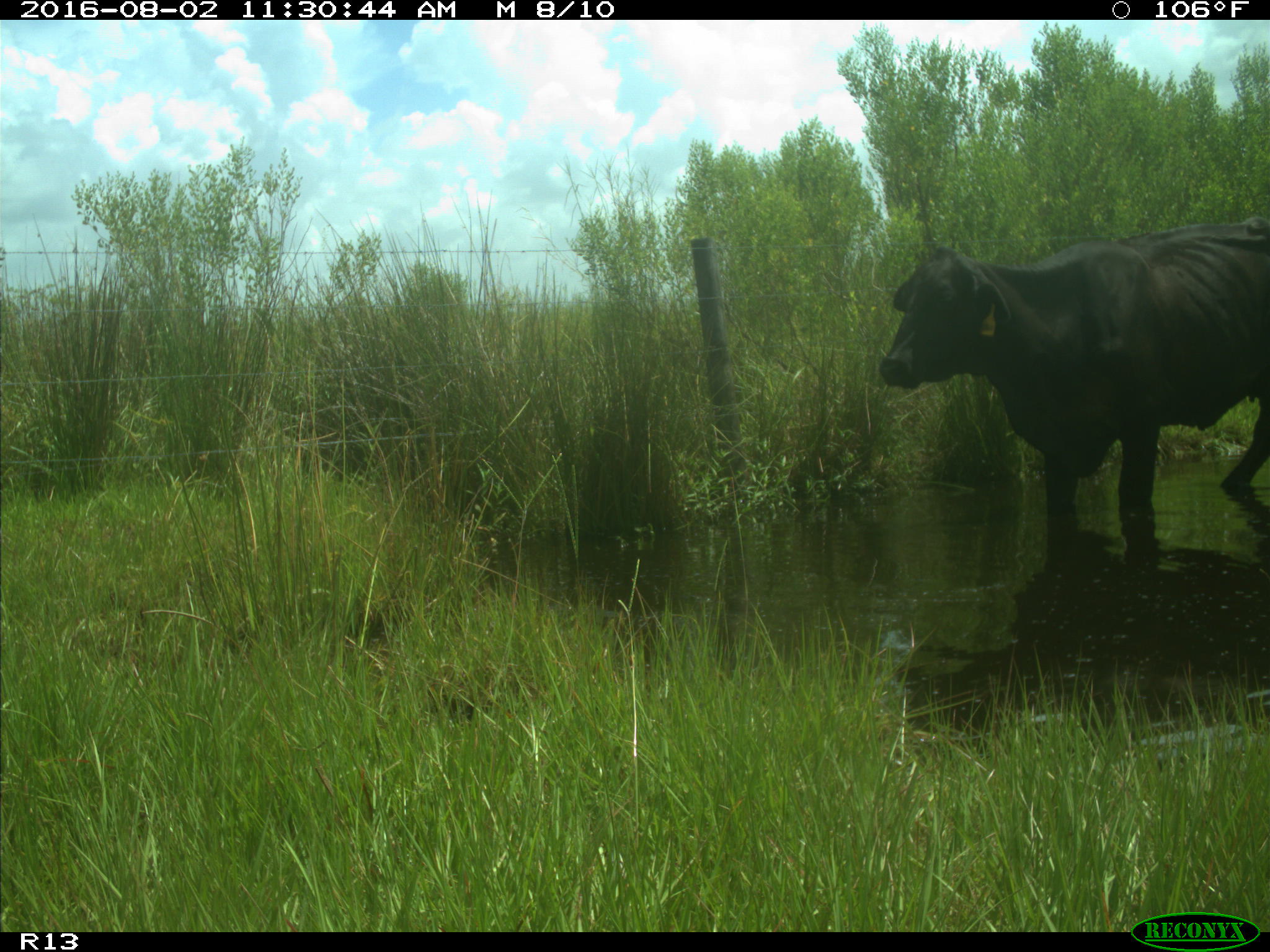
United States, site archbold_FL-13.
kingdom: Animalia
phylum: Chordata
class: Mammalia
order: Artiodactyla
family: Bovidae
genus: Bos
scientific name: Bos taurus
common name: domestic cow